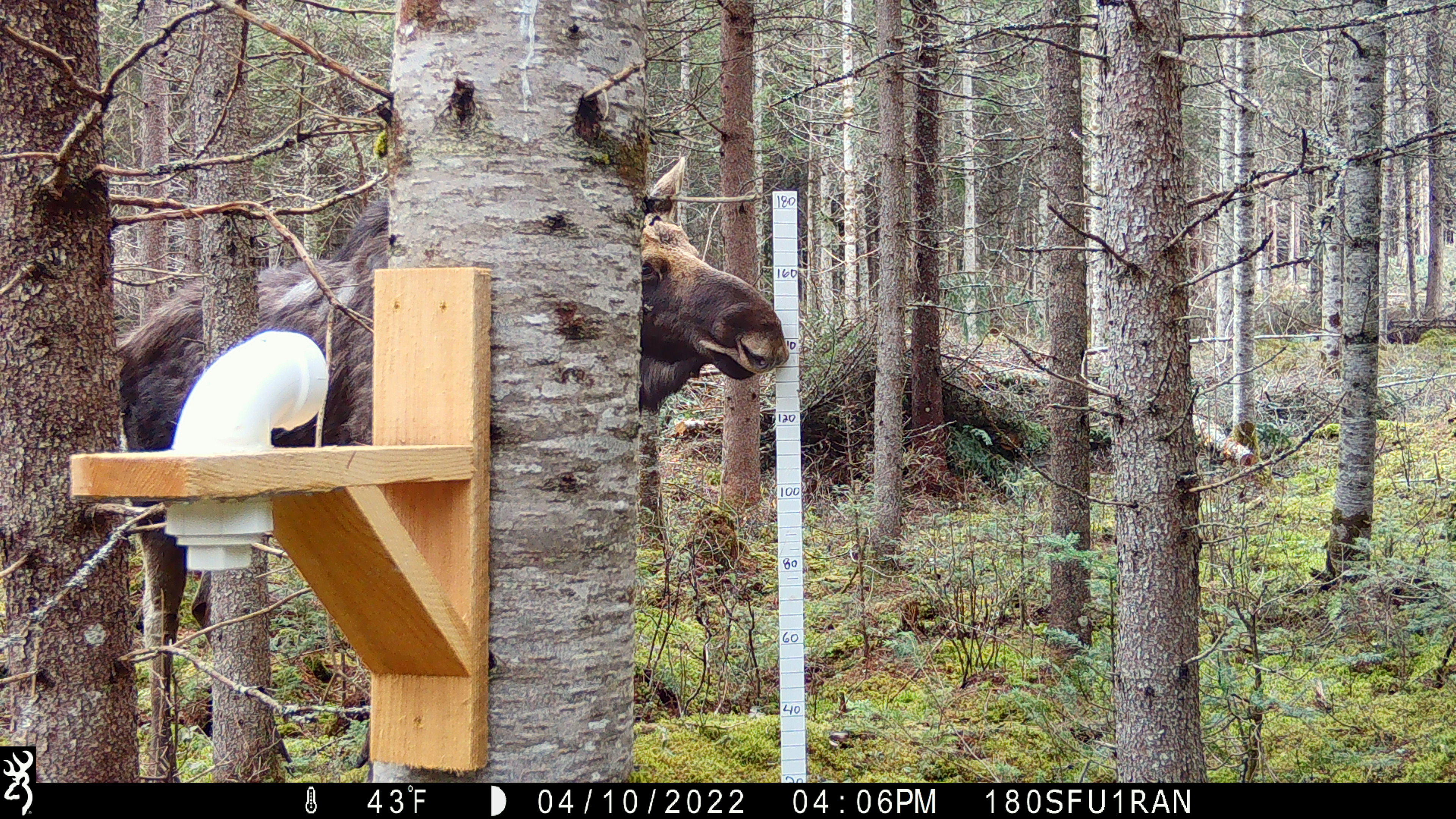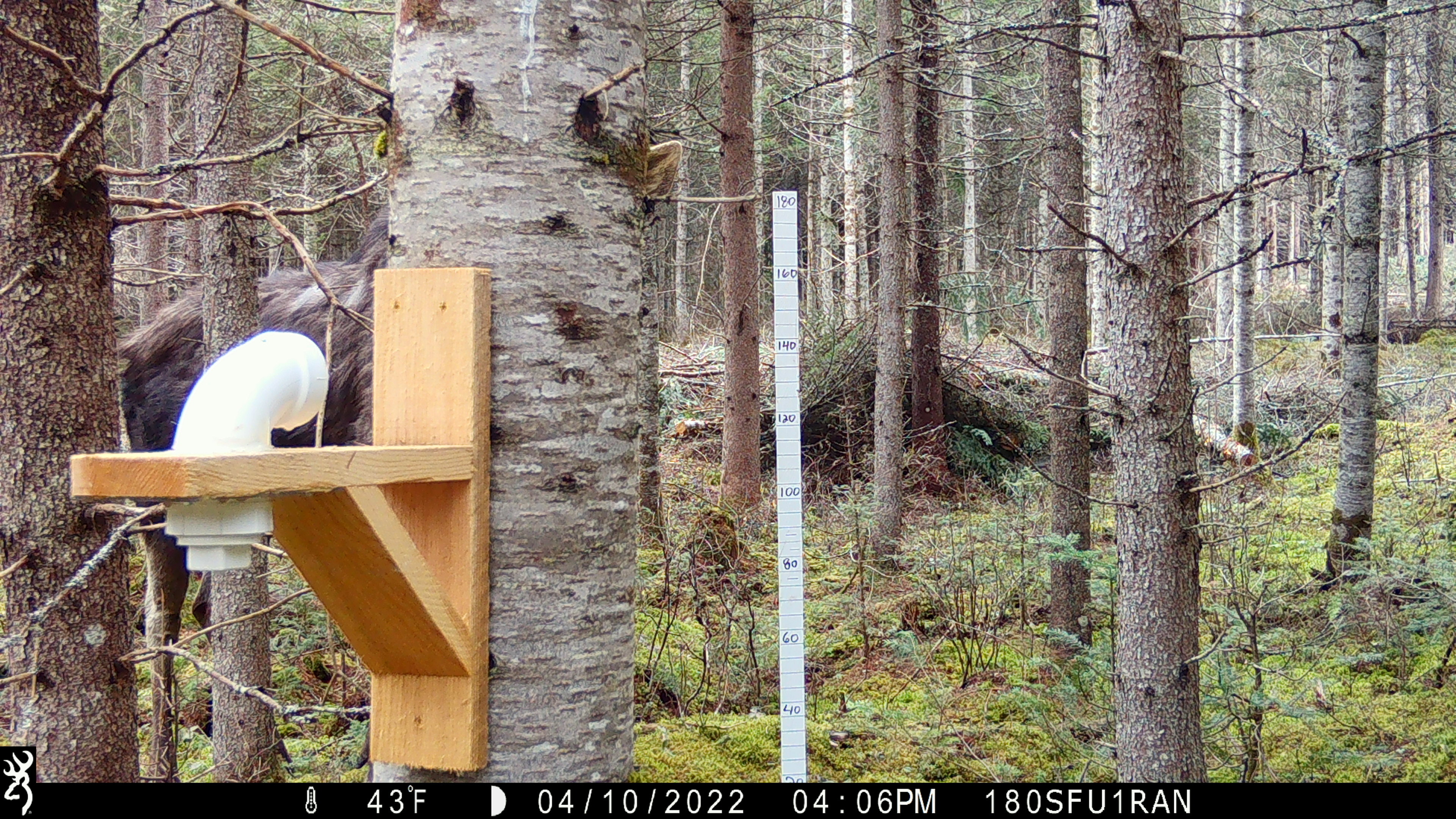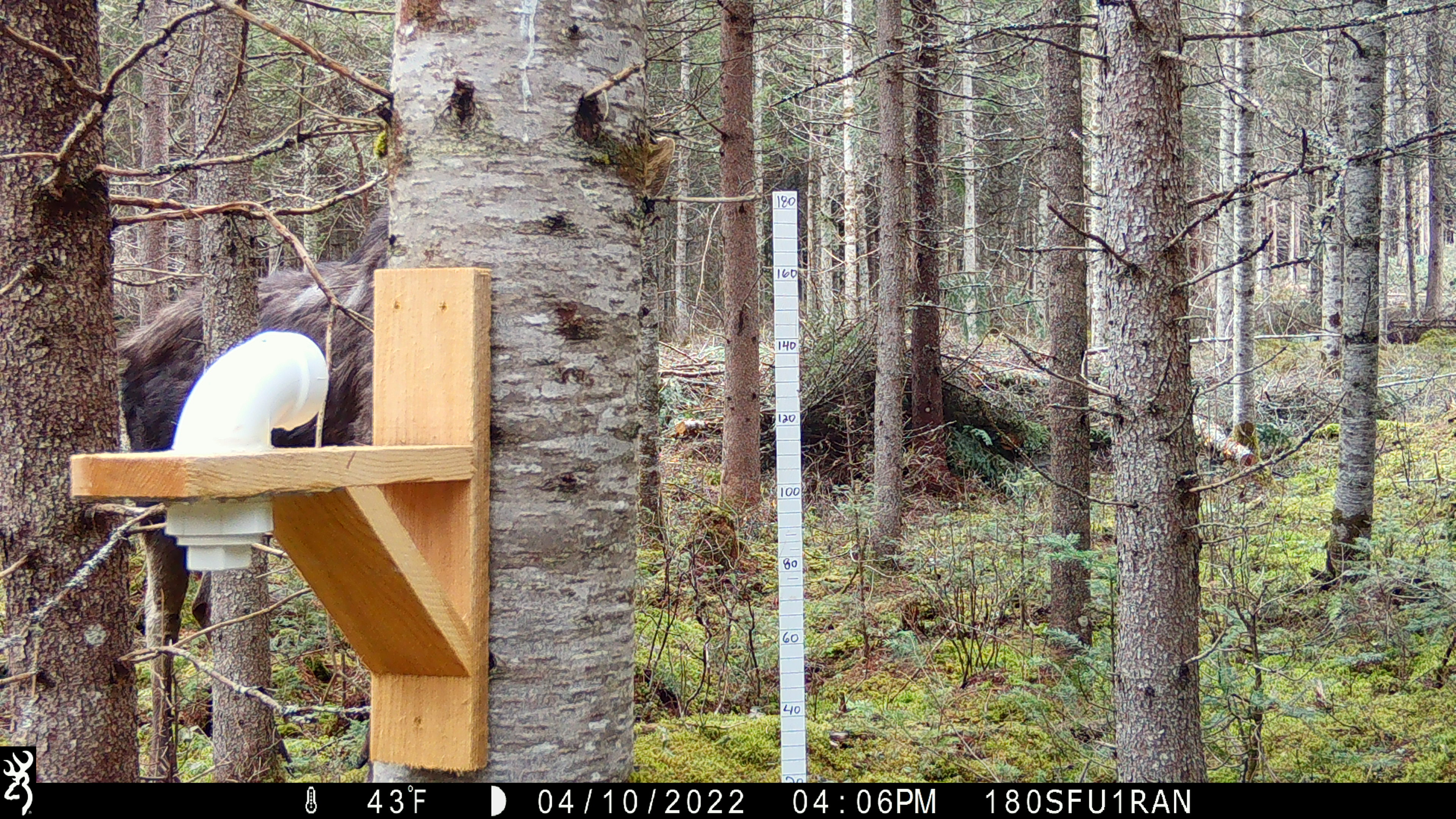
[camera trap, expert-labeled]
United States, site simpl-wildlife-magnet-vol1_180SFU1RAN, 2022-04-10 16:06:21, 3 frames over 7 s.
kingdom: Animalia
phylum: Chordata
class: Mammalia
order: Artiodactyla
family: Cervidae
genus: Alces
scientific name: Alces alces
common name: moose